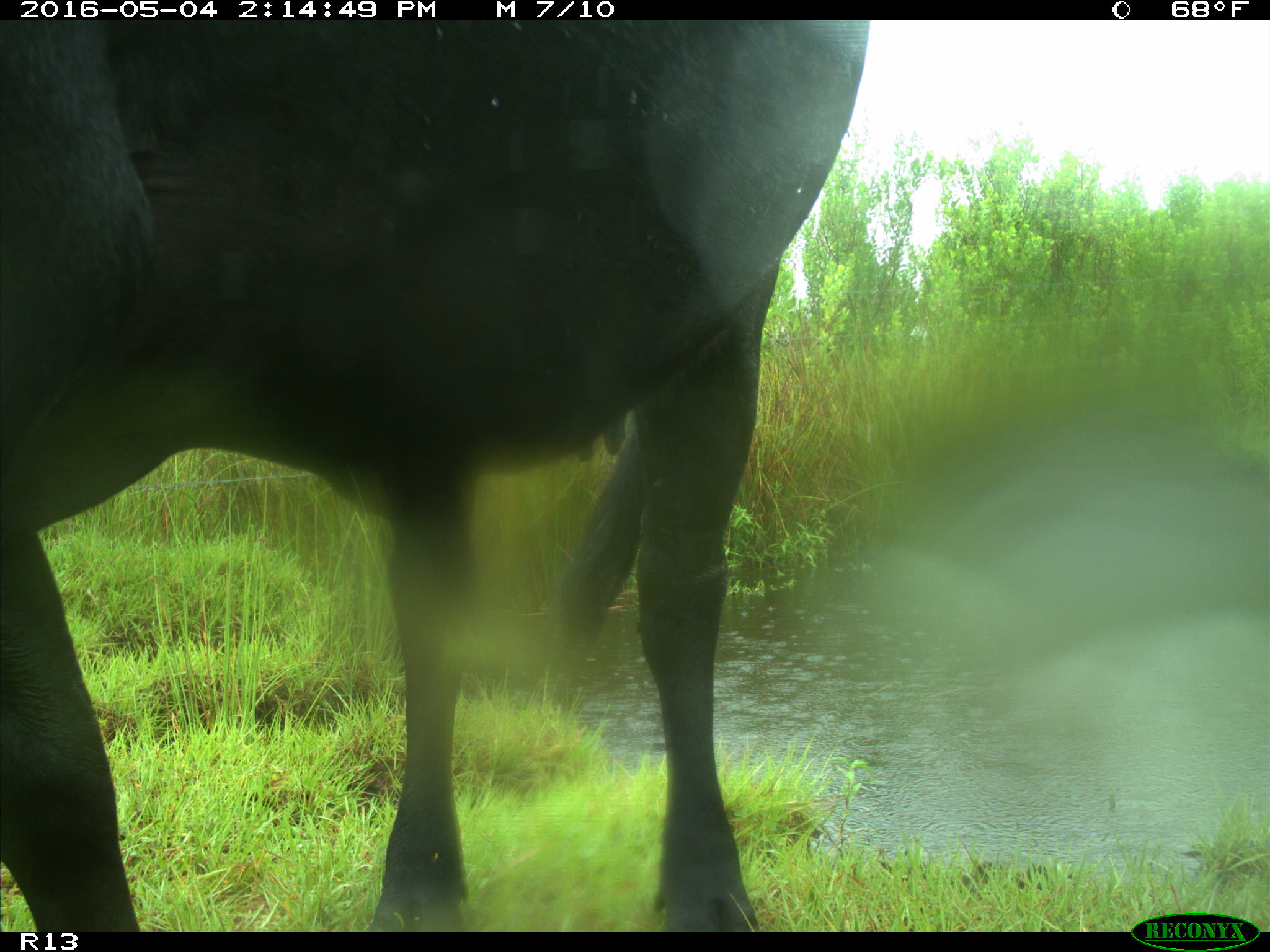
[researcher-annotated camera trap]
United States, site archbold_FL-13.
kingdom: Animalia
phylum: Chordata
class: Mammalia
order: Artiodactyla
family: Bovidae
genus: Bos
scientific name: Bos taurus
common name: domestic cow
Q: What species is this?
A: Bos taurus (domestic cow).